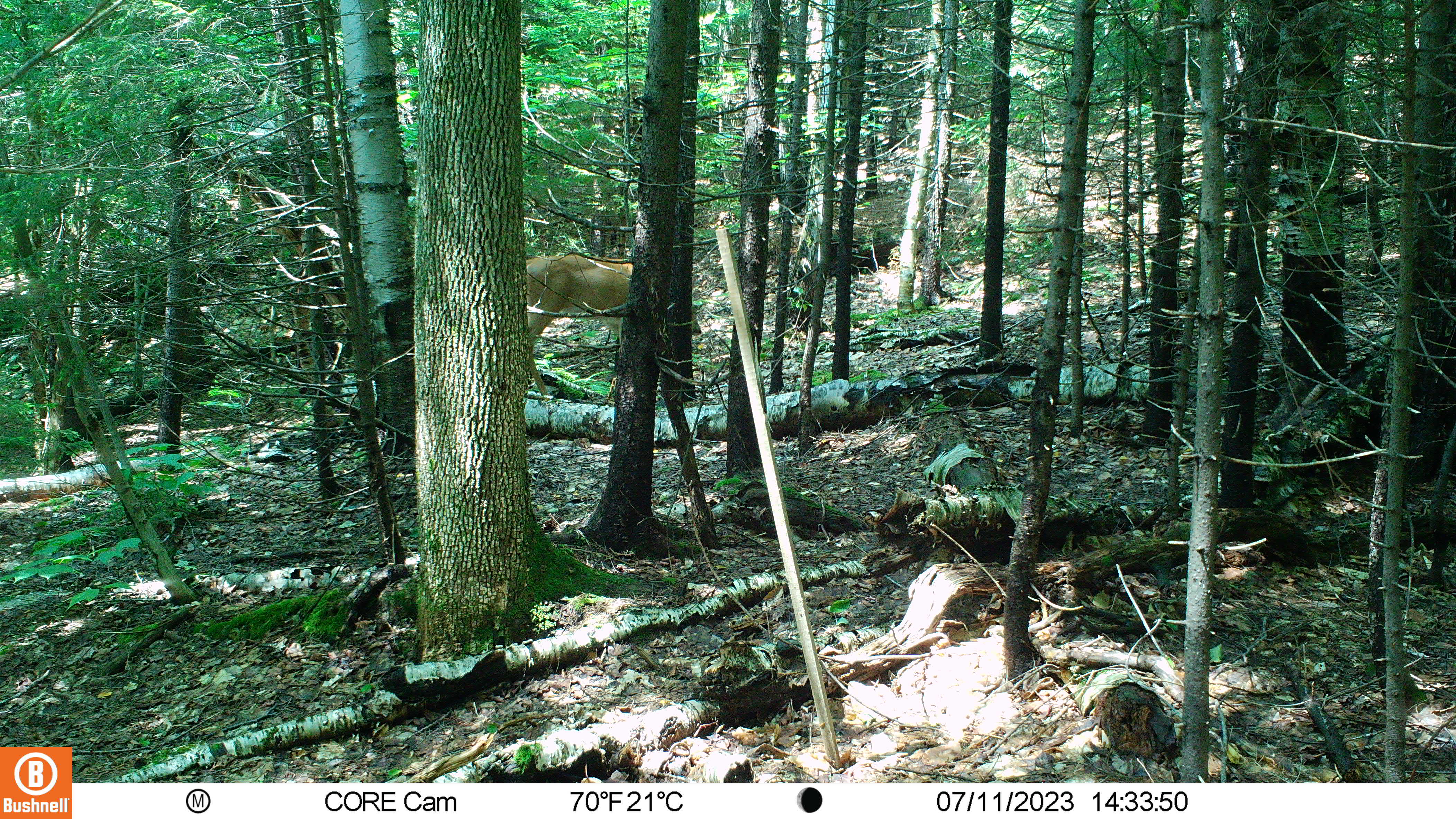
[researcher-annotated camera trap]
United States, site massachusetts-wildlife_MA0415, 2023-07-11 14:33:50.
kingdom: Animalia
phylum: Chordata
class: Mammalia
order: Artiodactyla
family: Cervidae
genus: Odocoileus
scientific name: Odocoileus virginianus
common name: white-tailed deer